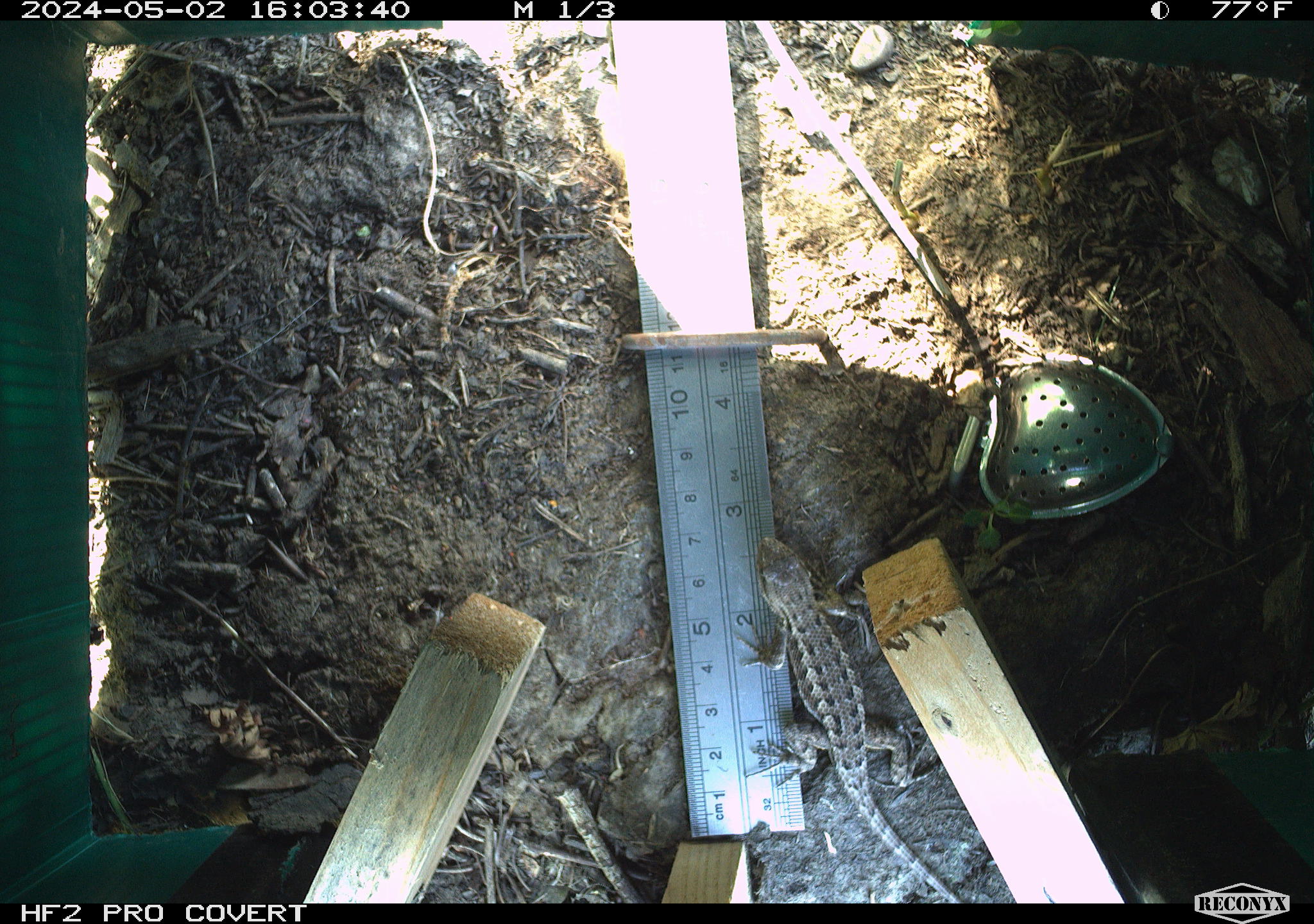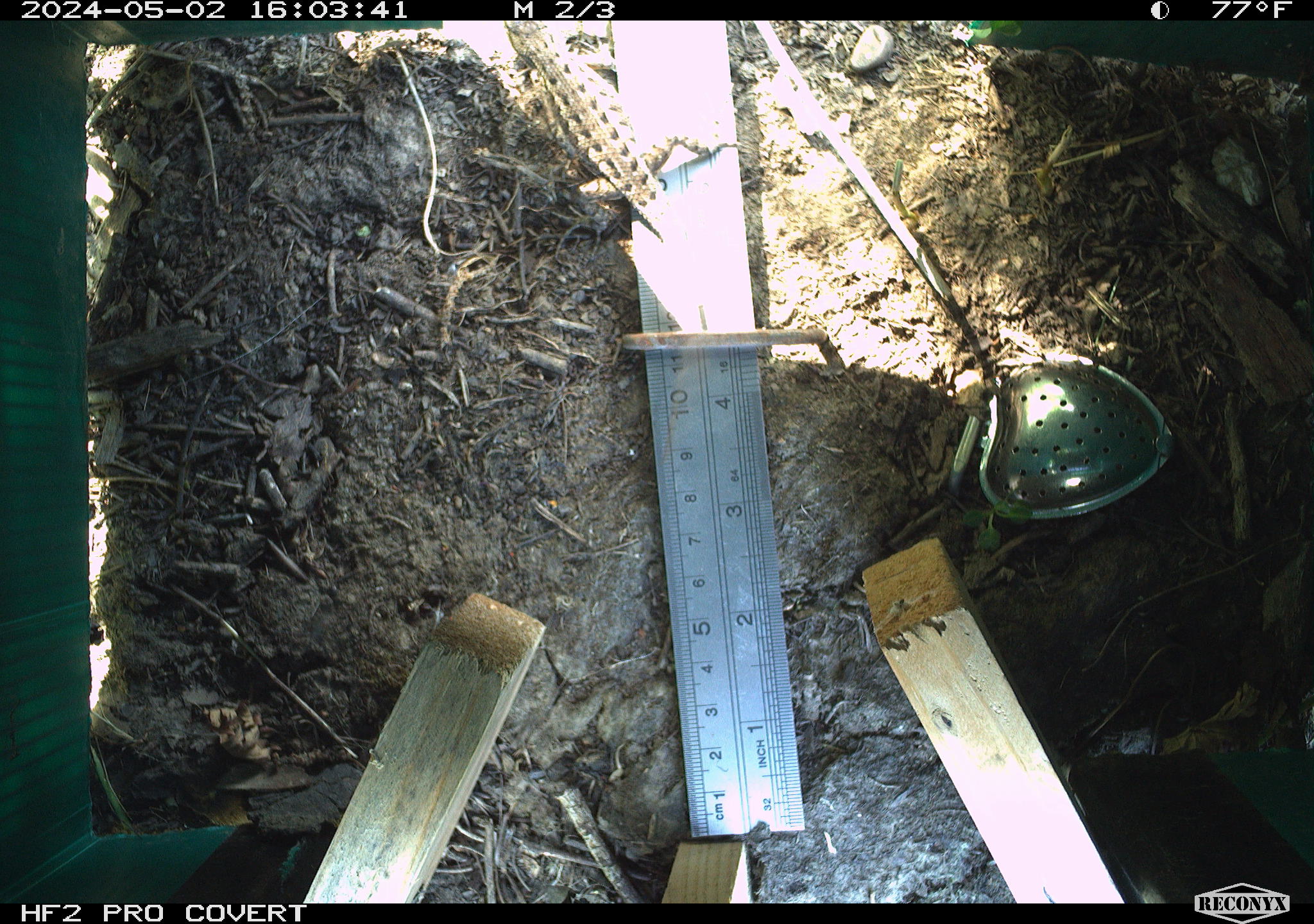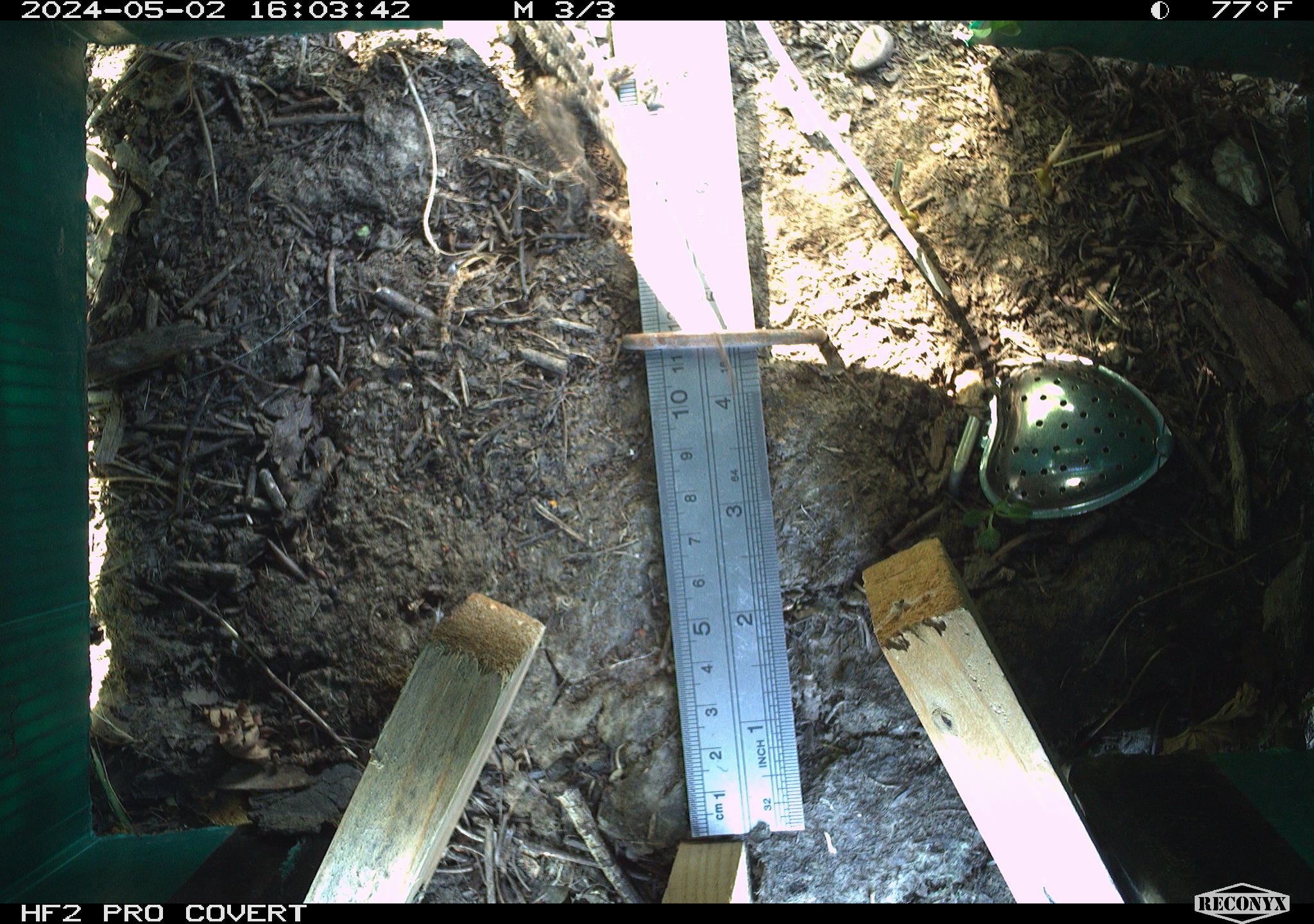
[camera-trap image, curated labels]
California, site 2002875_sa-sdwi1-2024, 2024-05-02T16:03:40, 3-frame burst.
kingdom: Animalia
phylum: Chordata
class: Reptilia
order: Squamata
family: Phrynosomatidae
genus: Sceloporus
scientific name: Sceloporus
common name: spiny lizards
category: sceloporus species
Sceloporus species (spiny lizards) (Sceloporus).